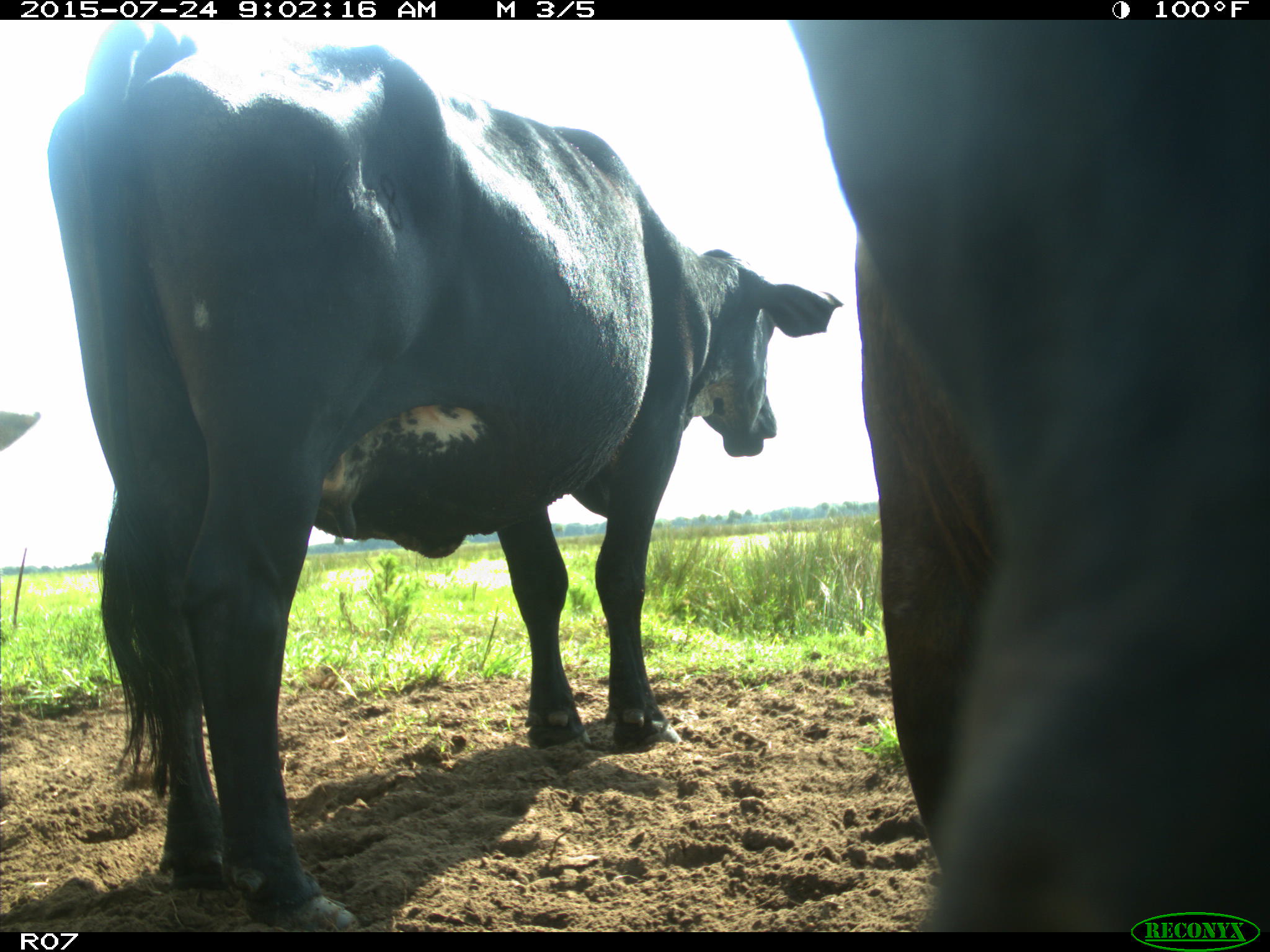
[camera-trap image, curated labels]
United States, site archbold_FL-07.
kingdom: Animalia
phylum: Chordata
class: Mammalia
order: Artiodactyla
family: Bovidae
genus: Bos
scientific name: Bos taurus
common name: domestic cow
Bos taurus (domestic cow).